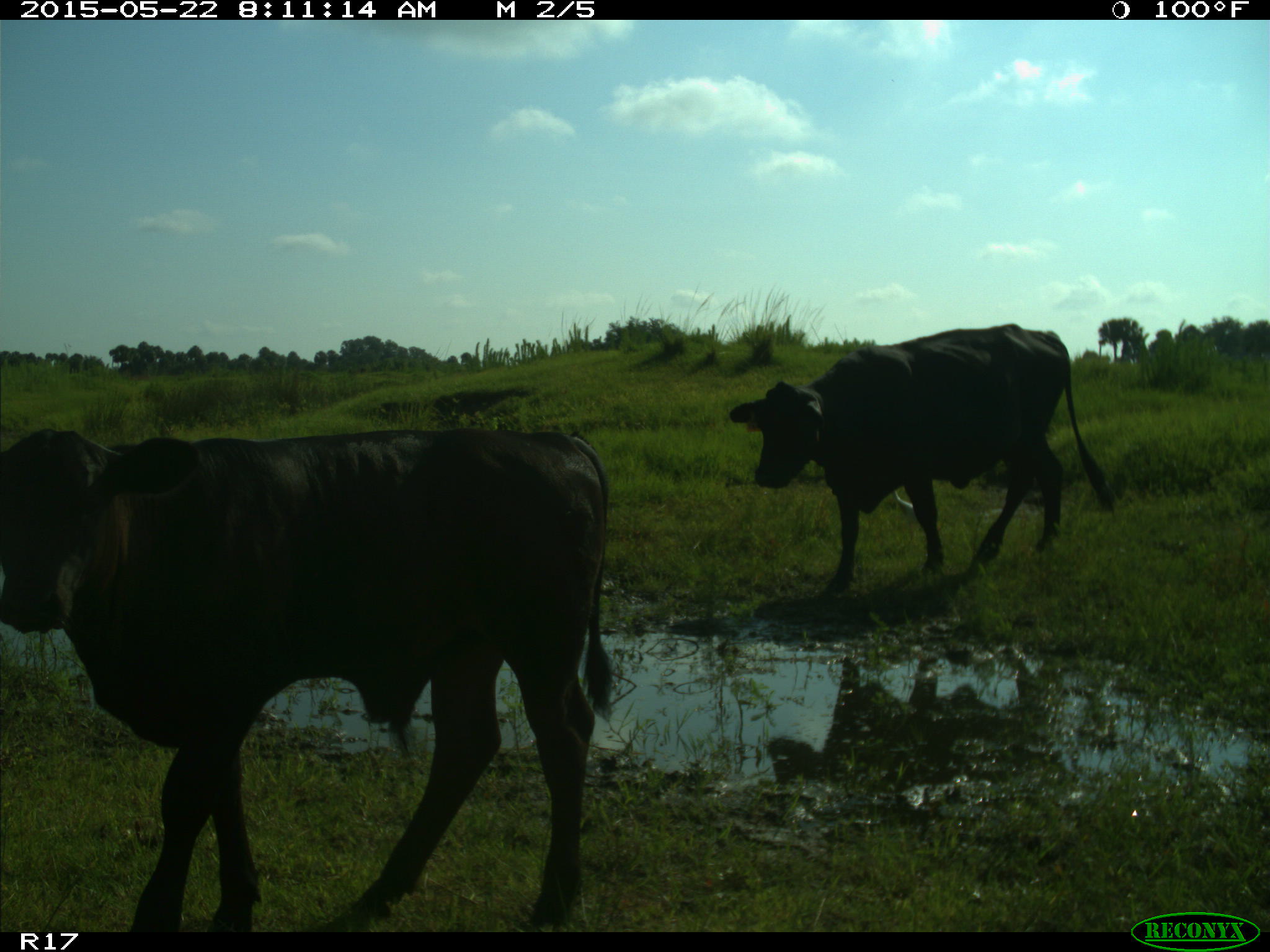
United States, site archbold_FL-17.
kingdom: Animalia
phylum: Chordata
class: Mammalia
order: Artiodactyla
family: Bovidae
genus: Bos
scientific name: Bos taurus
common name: domestic cow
Bos taurus (domestic cow).